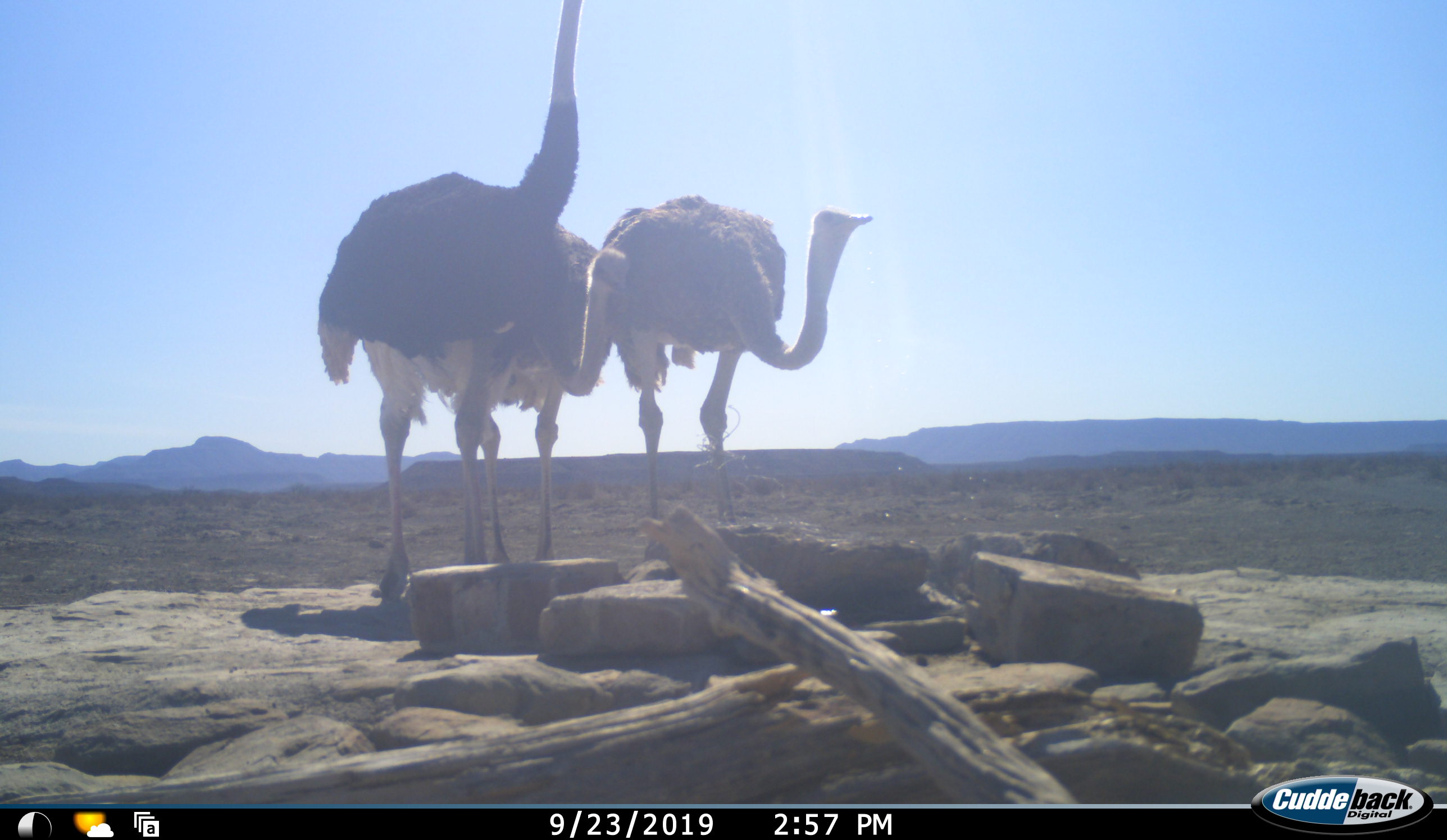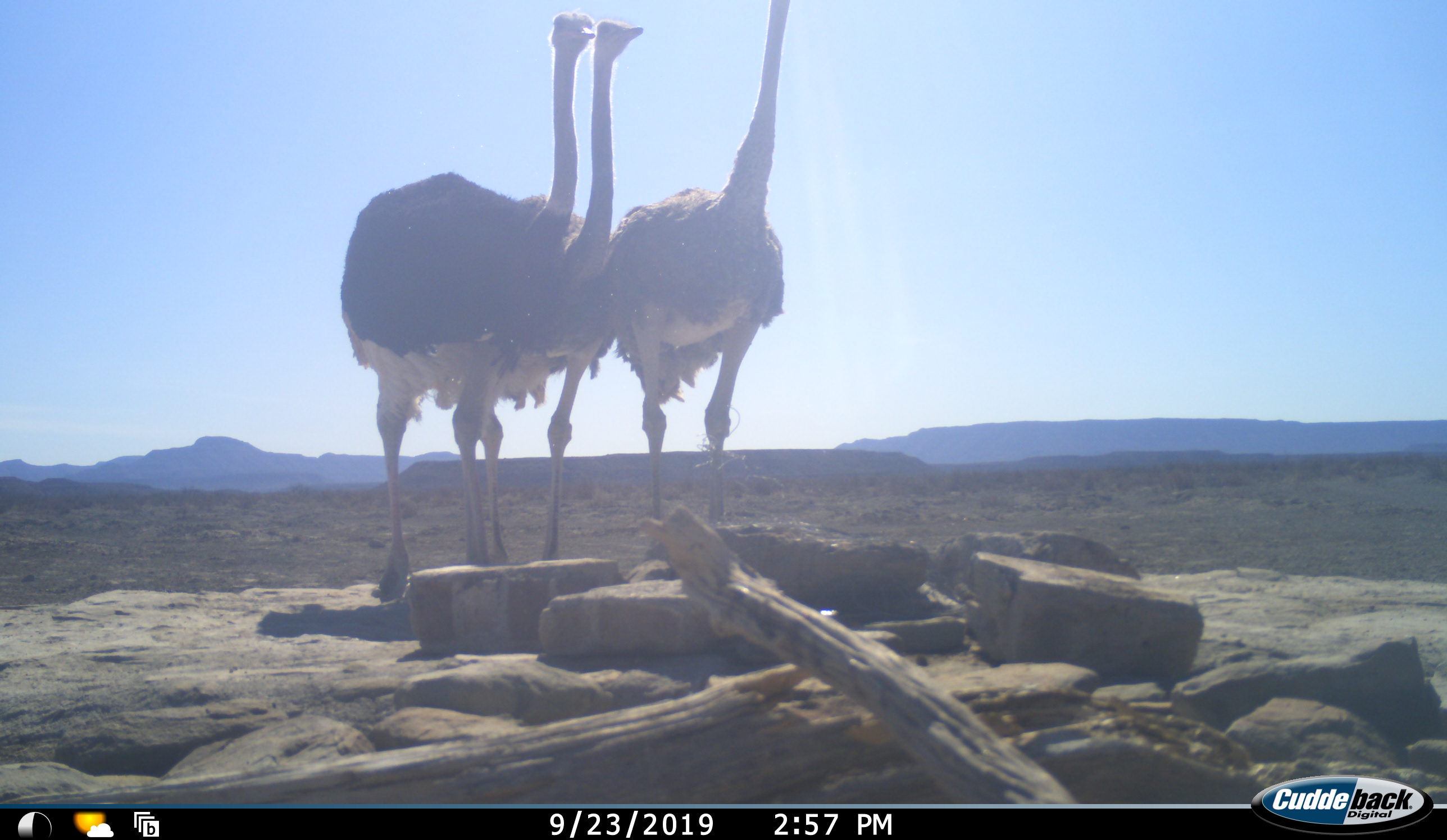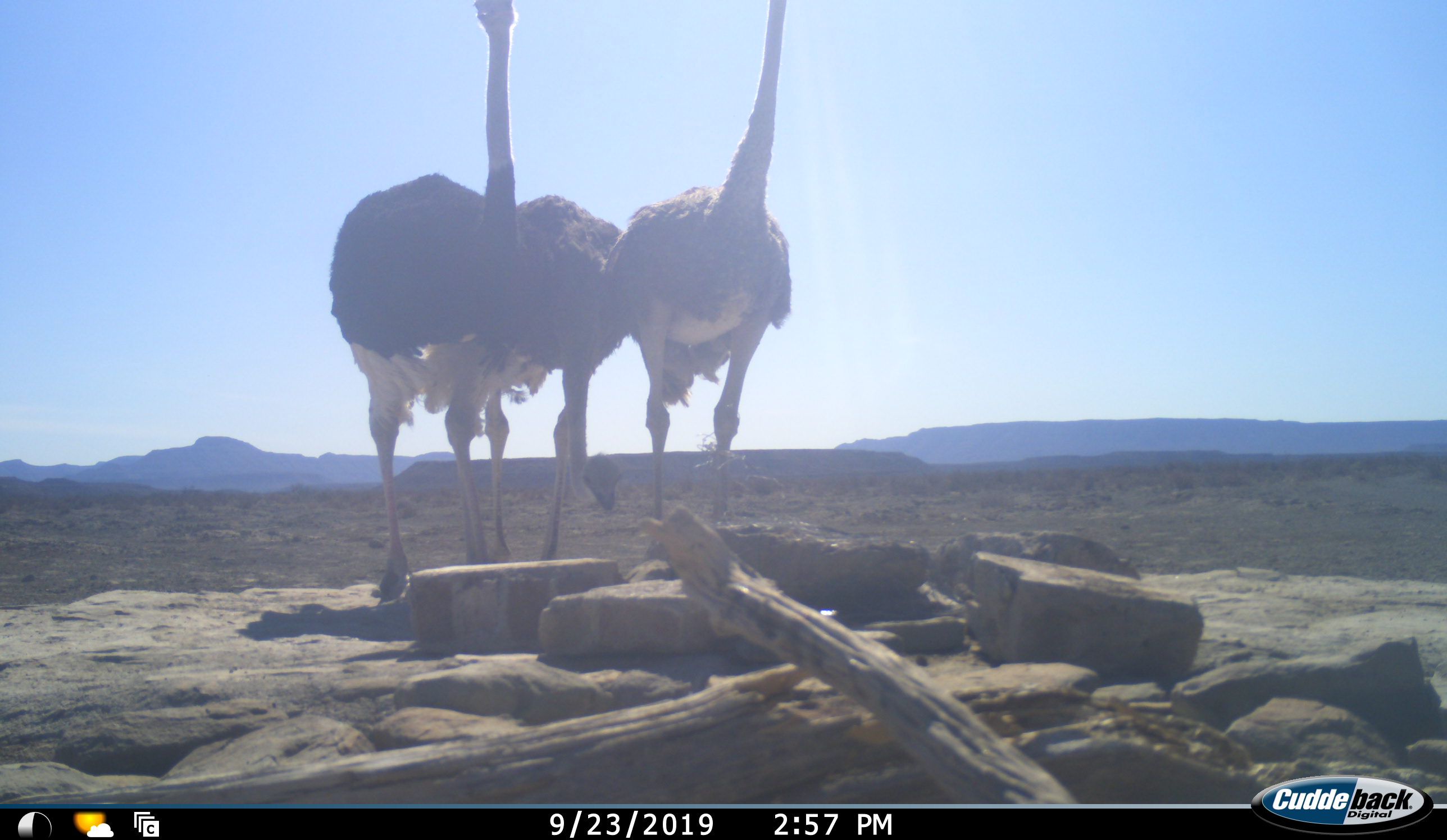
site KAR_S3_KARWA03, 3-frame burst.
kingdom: Animalia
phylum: Chordata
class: Aves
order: Struthioniformes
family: Struthionidae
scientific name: Struthionidae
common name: ostrich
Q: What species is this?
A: Ostrich (Struthionidae).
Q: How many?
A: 3.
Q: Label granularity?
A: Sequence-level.